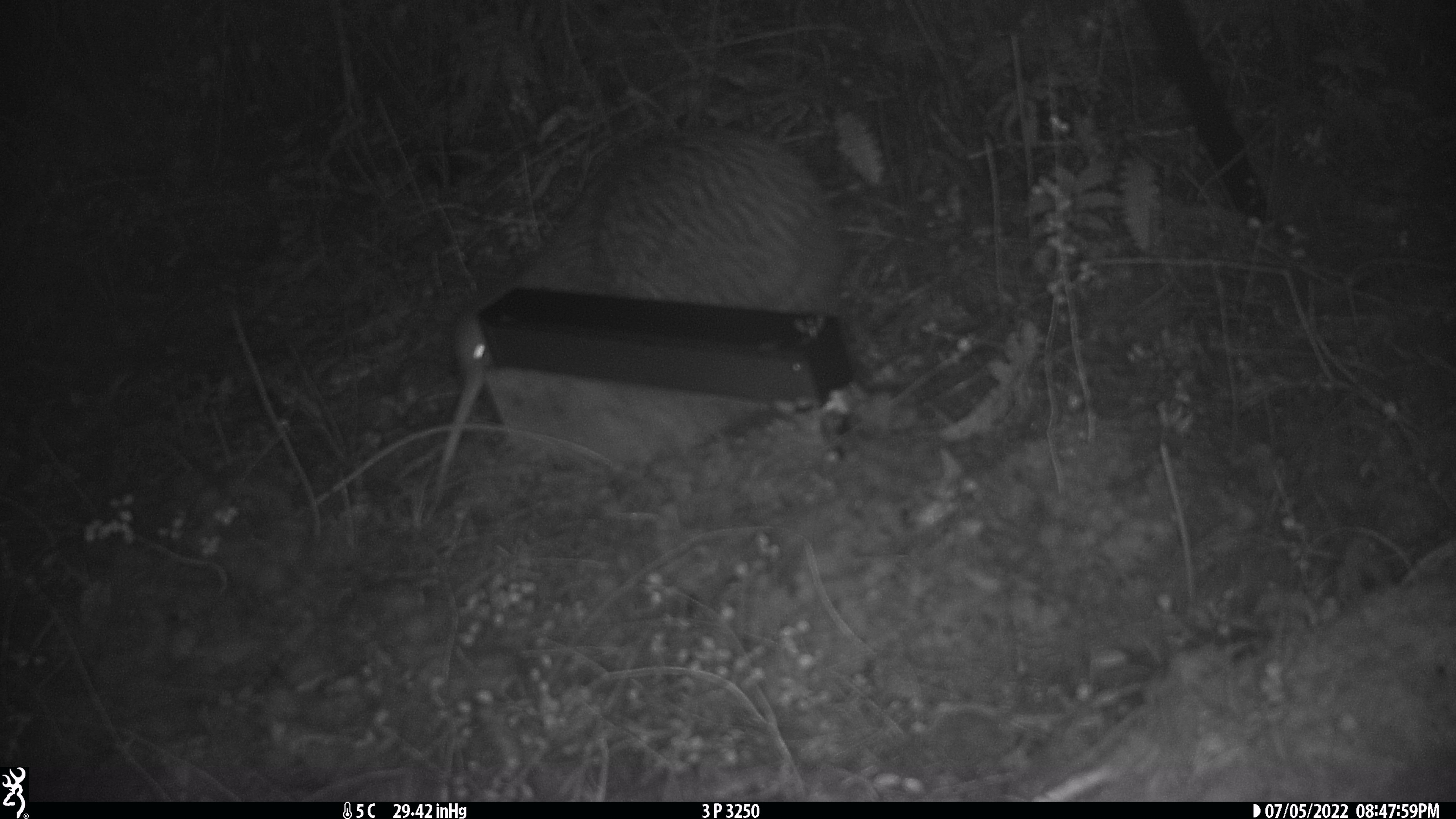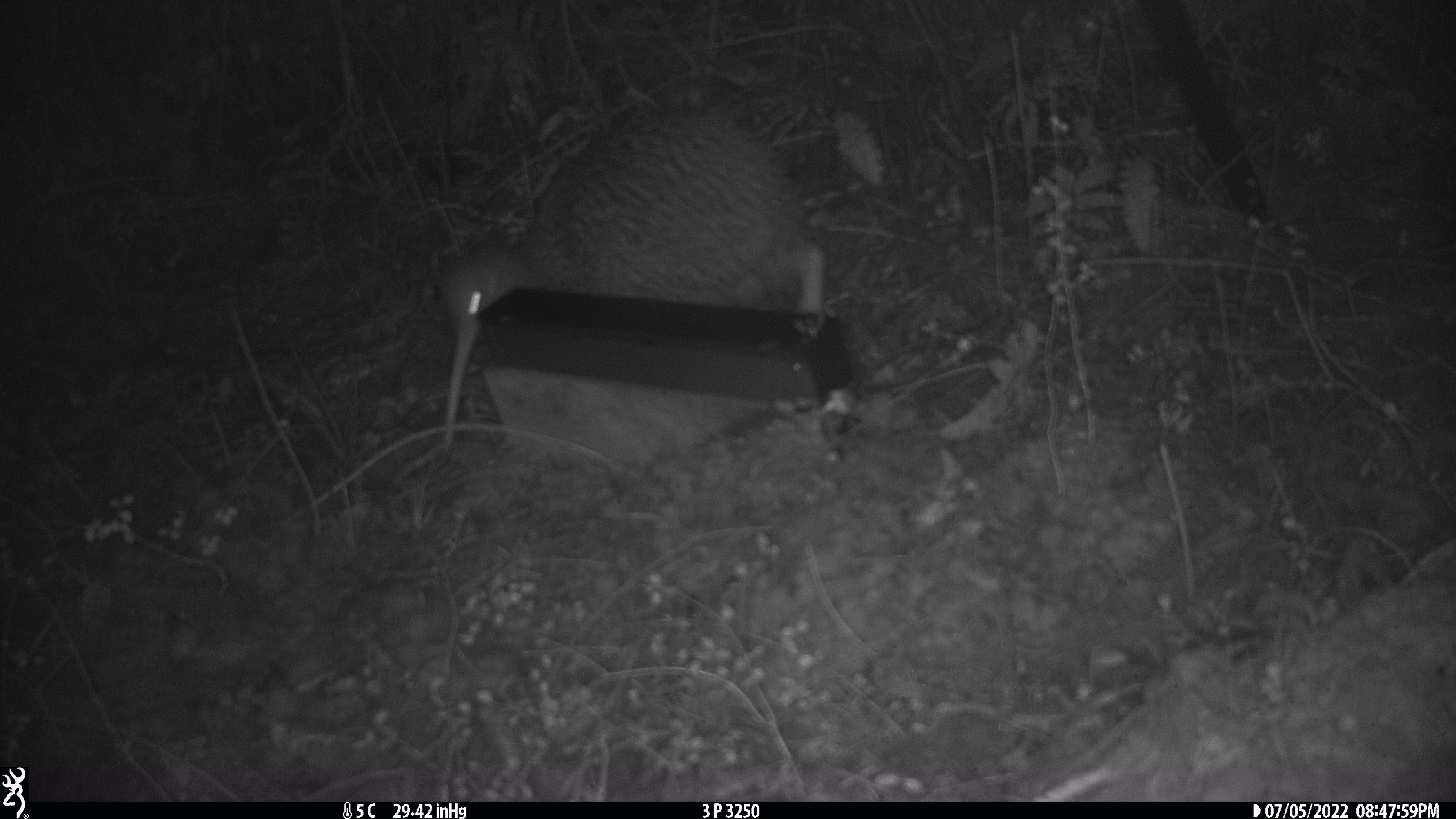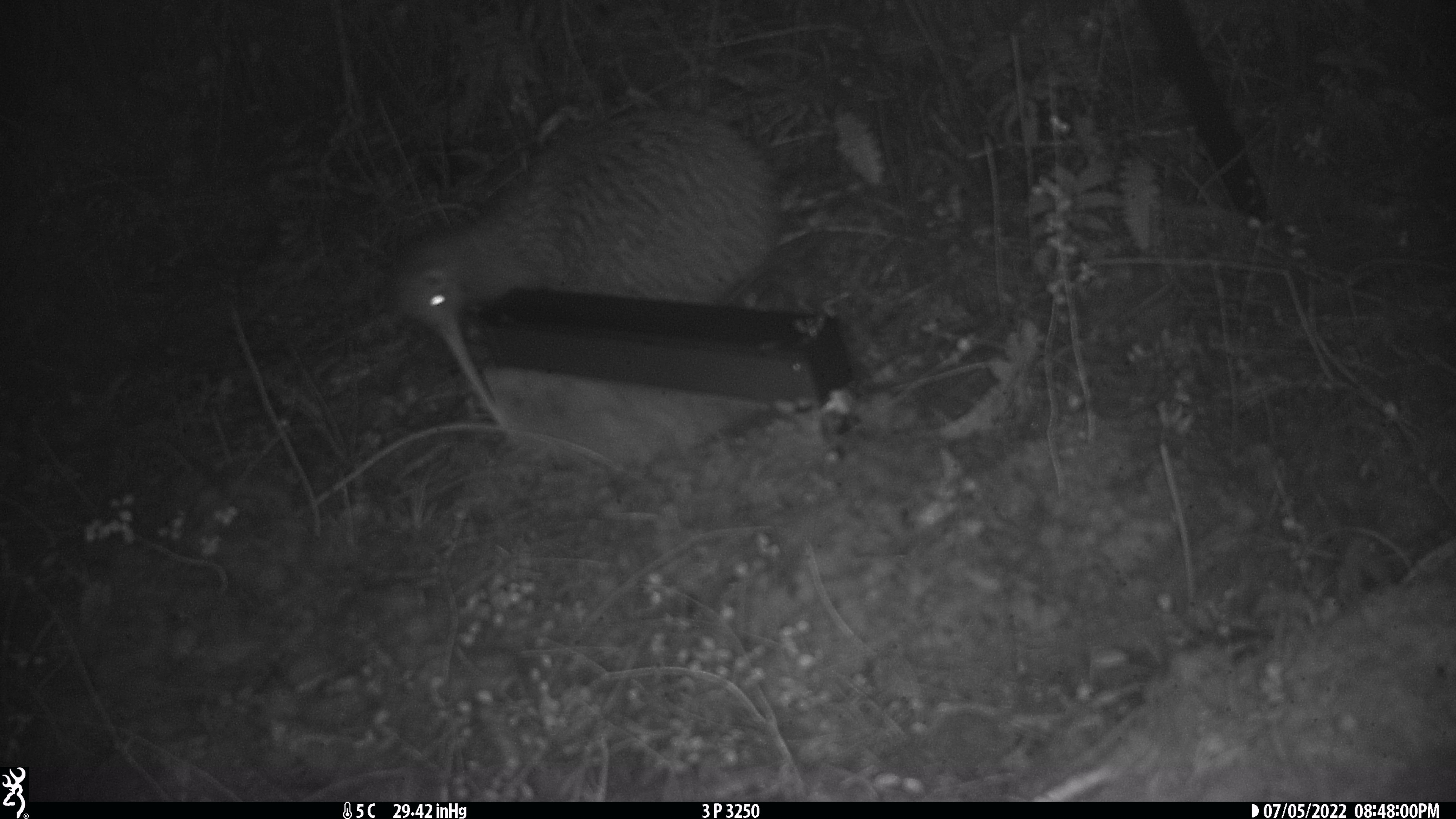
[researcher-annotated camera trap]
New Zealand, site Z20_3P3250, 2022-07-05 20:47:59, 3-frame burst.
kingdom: Animalia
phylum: Chordata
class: Aves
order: Apterygiformes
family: Apterygidae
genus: Apteryx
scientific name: Apteryx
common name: kiwi